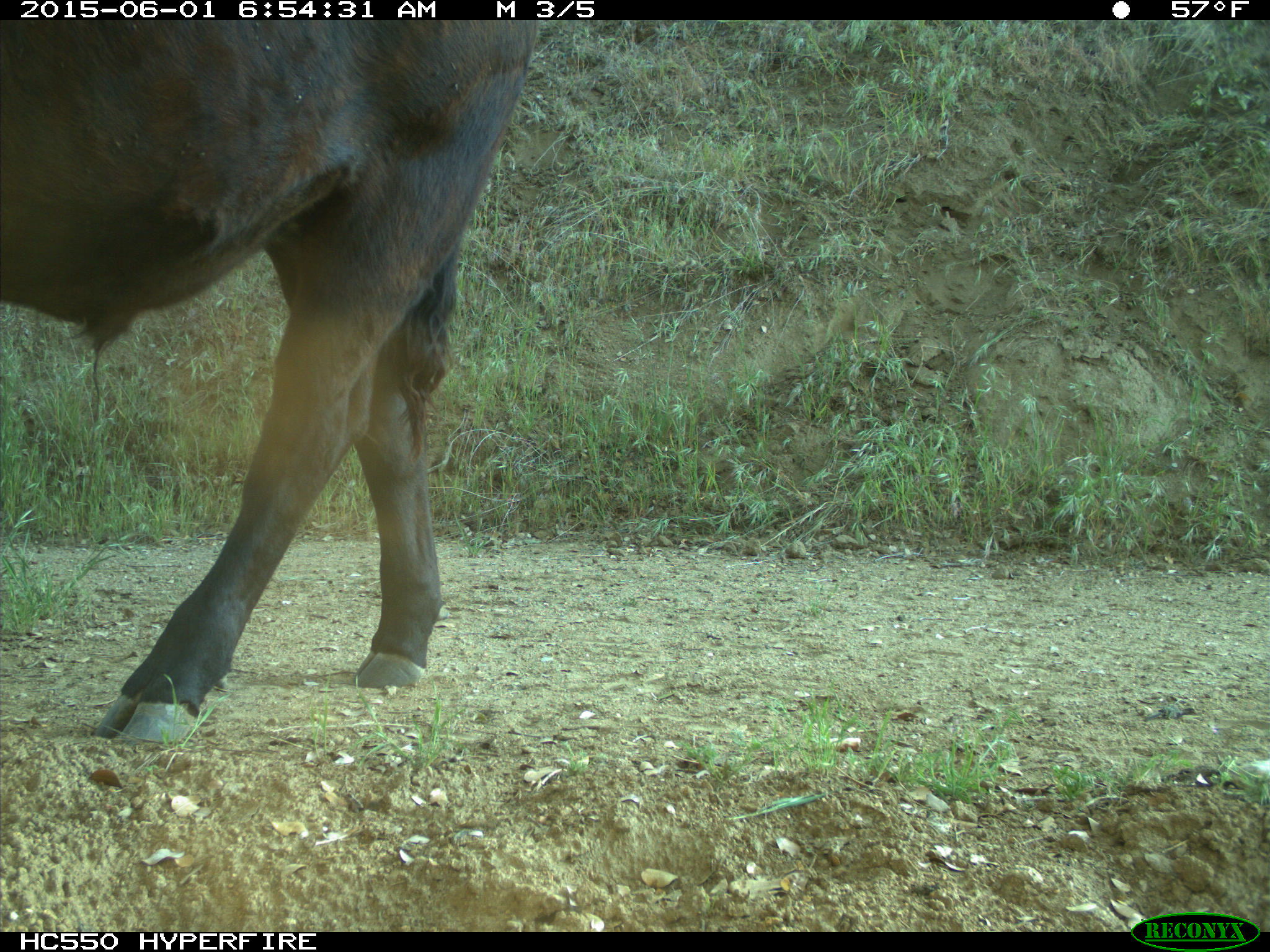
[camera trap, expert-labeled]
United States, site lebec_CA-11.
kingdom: Animalia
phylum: Chordata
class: Mammalia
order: Artiodactyla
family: Bovidae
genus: Bos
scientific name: Bos taurus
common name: domestic cow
Bos taurus (domestic cow).